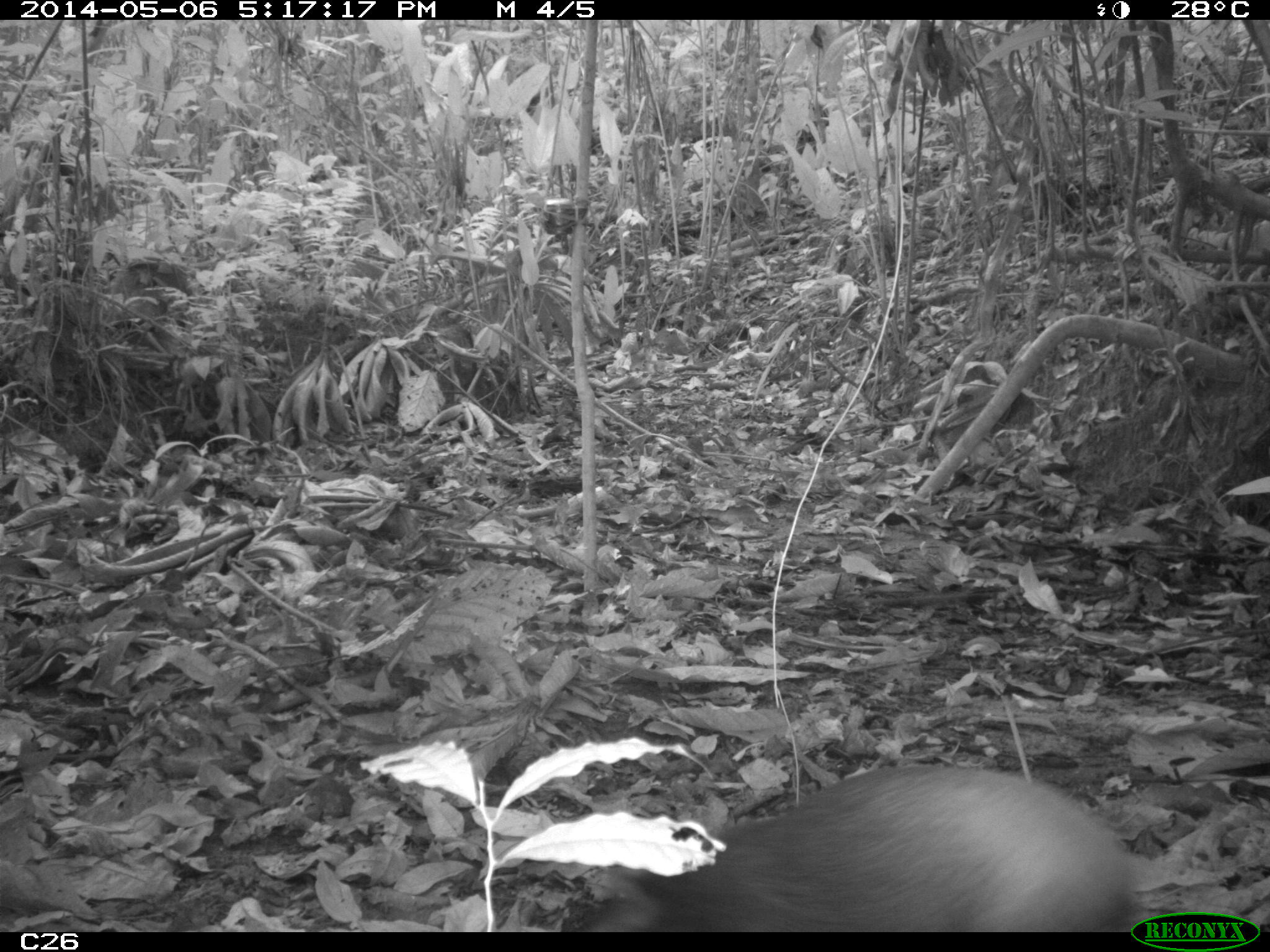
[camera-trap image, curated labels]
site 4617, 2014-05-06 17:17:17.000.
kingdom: Animalia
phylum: Chordata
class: Mammalia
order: Rodentia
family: Dasyproctidae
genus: Dasyprocta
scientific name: Dasyprocta leporina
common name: red-rumped agouti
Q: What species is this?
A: Dasyprocta leporina (red-rumped agouti).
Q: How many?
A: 1.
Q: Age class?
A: Adult.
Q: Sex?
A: Female.